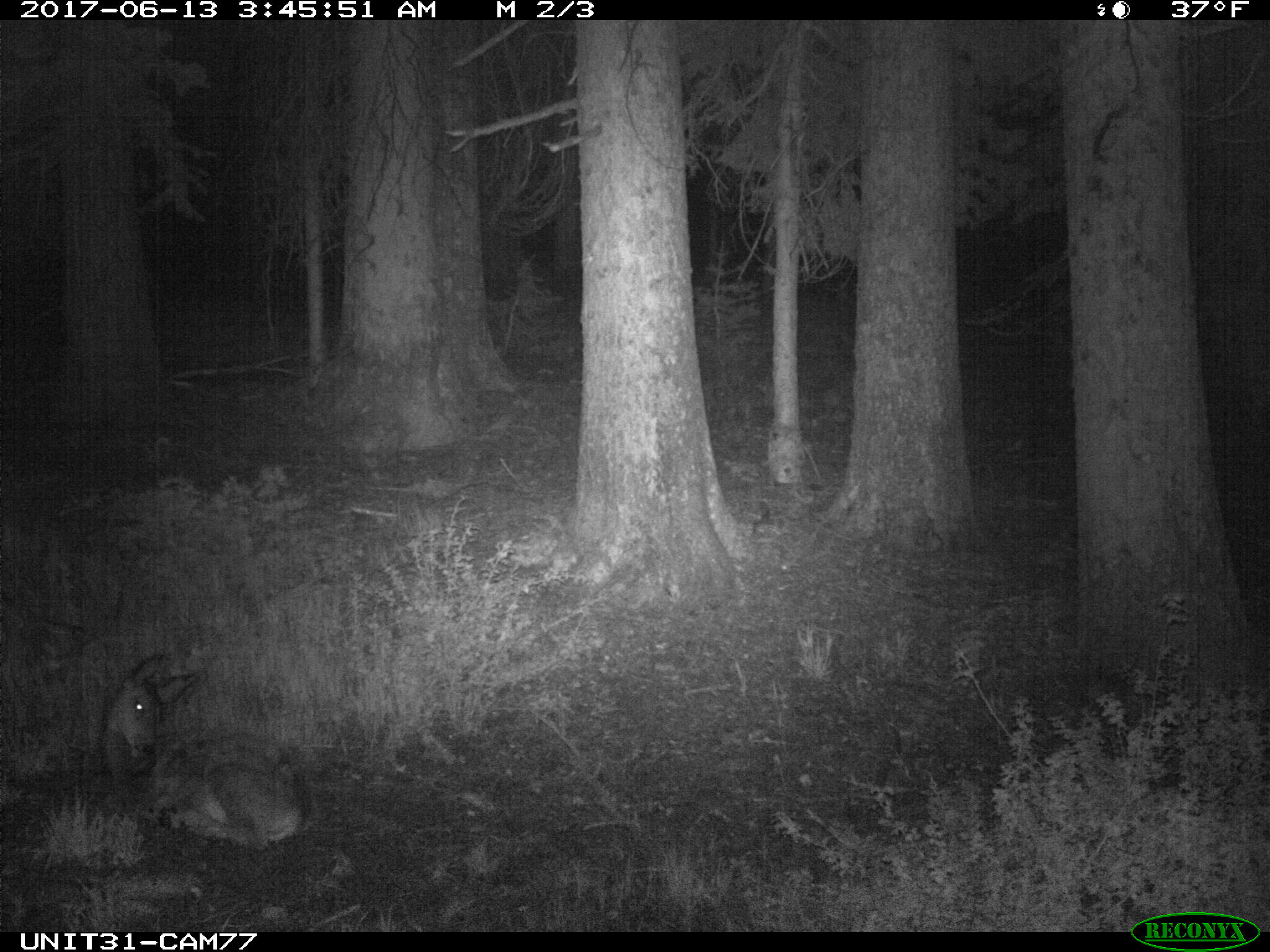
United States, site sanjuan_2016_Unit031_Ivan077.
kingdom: Animalia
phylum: Chordata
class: Mammalia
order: Artiodactyla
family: Cervidae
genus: Odocoileus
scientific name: Odocoileus hemionus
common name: mule deer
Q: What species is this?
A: Odocoileus hemionus (mule deer).